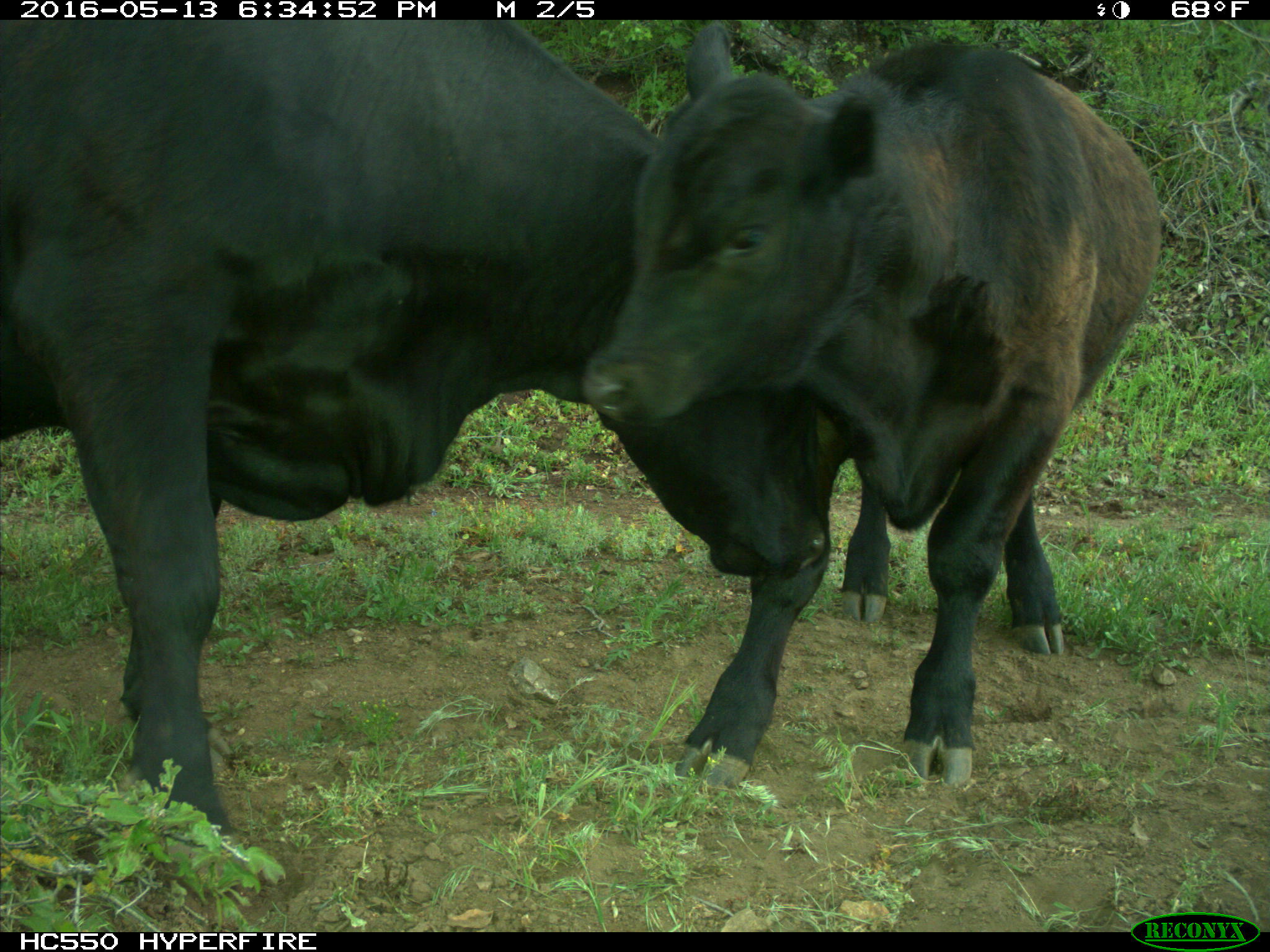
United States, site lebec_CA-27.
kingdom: Animalia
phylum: Chordata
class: Mammalia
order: Artiodactyla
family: Bovidae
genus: Bos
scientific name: Bos taurus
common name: domestic cow